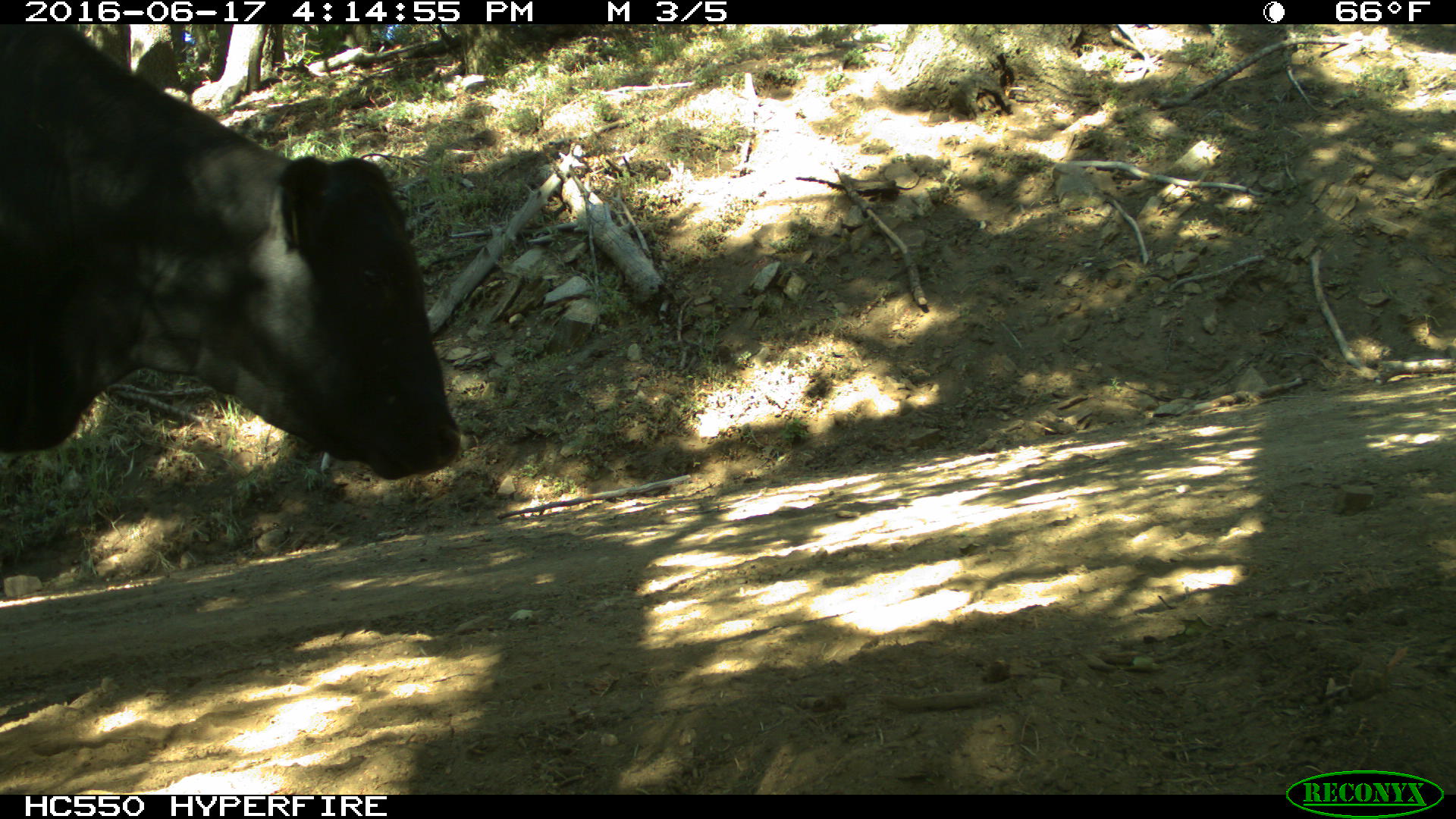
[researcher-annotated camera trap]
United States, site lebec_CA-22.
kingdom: Animalia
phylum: Chordata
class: Mammalia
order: Artiodactyla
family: Bovidae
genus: Bos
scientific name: Bos taurus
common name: domestic cow